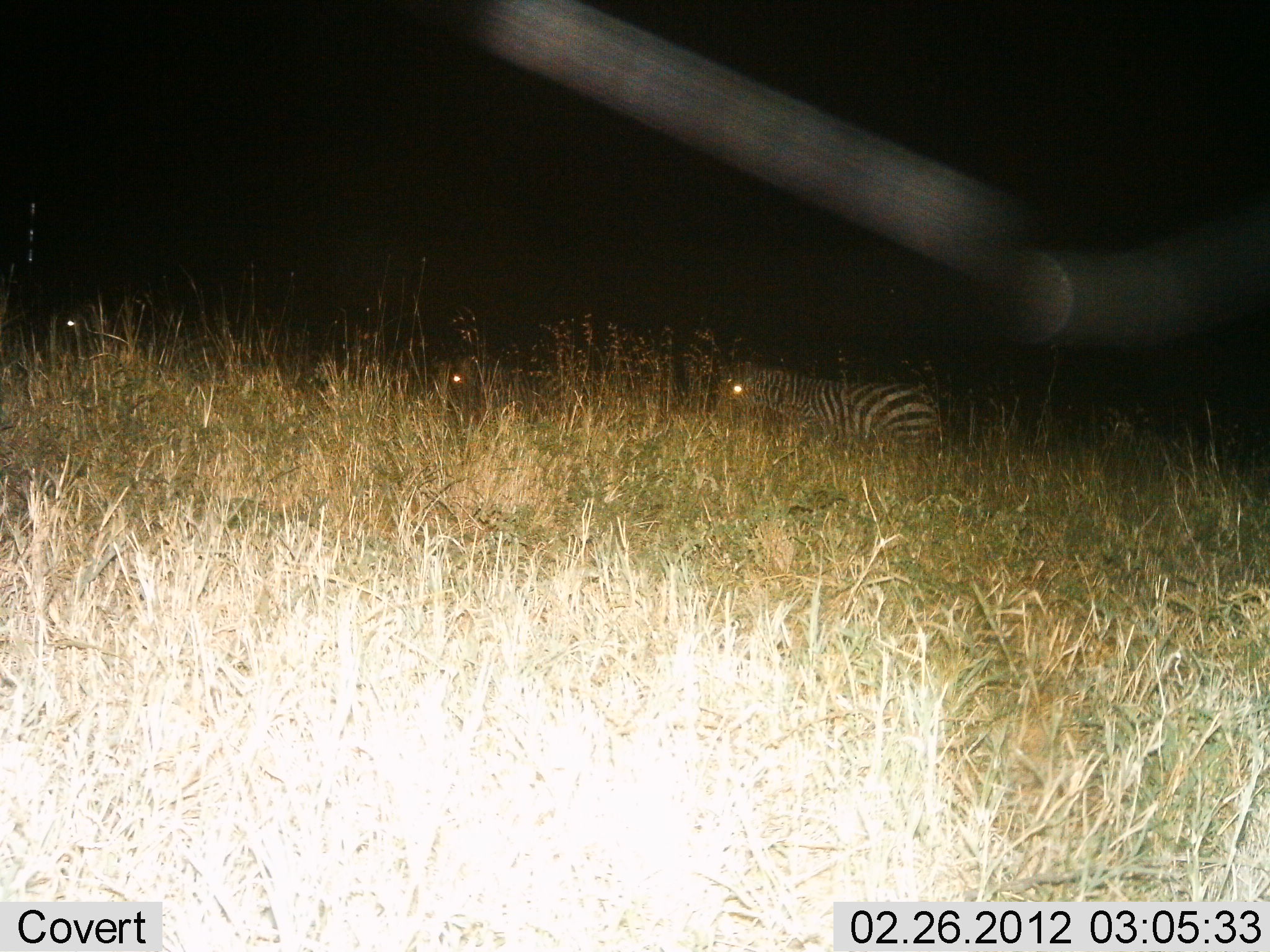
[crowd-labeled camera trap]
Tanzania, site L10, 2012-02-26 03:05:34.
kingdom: Animalia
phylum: Chordata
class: Mammalia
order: Perissodactyla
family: Equidae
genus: Equus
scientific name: Equus quagga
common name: plains zebra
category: zebra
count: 3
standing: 58%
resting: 0%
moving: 50%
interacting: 0%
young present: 0%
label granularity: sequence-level